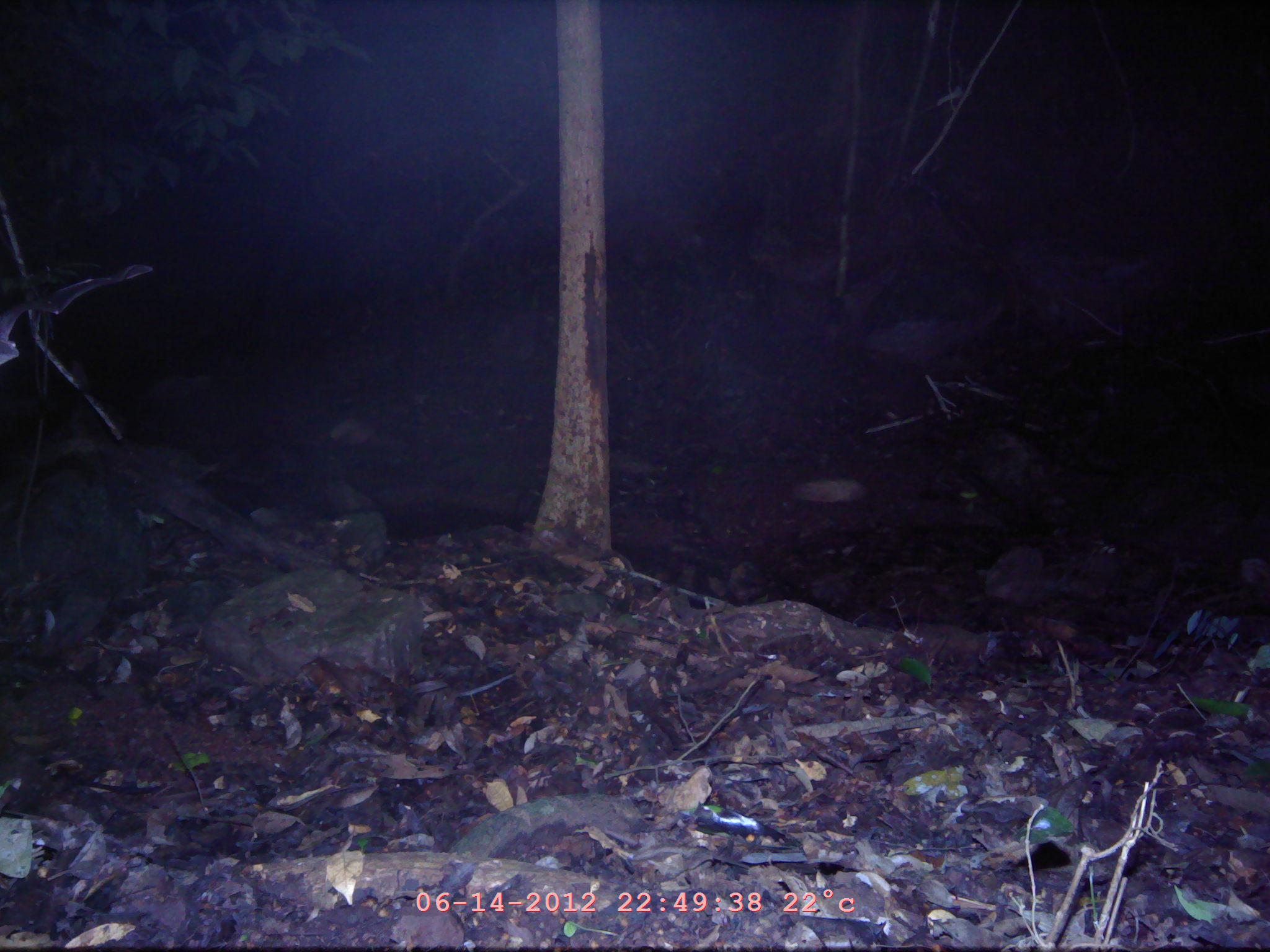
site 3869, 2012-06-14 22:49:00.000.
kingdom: Animalia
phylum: Chordata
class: Mammalia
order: Chiroptera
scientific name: Chiroptera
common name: bats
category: unknown bat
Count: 1.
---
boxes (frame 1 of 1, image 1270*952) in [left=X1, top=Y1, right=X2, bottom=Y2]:
unknown bat: [left=853, top=241, right=1028, bottom=418]; [left=0, top=260, right=149, bottom=361]